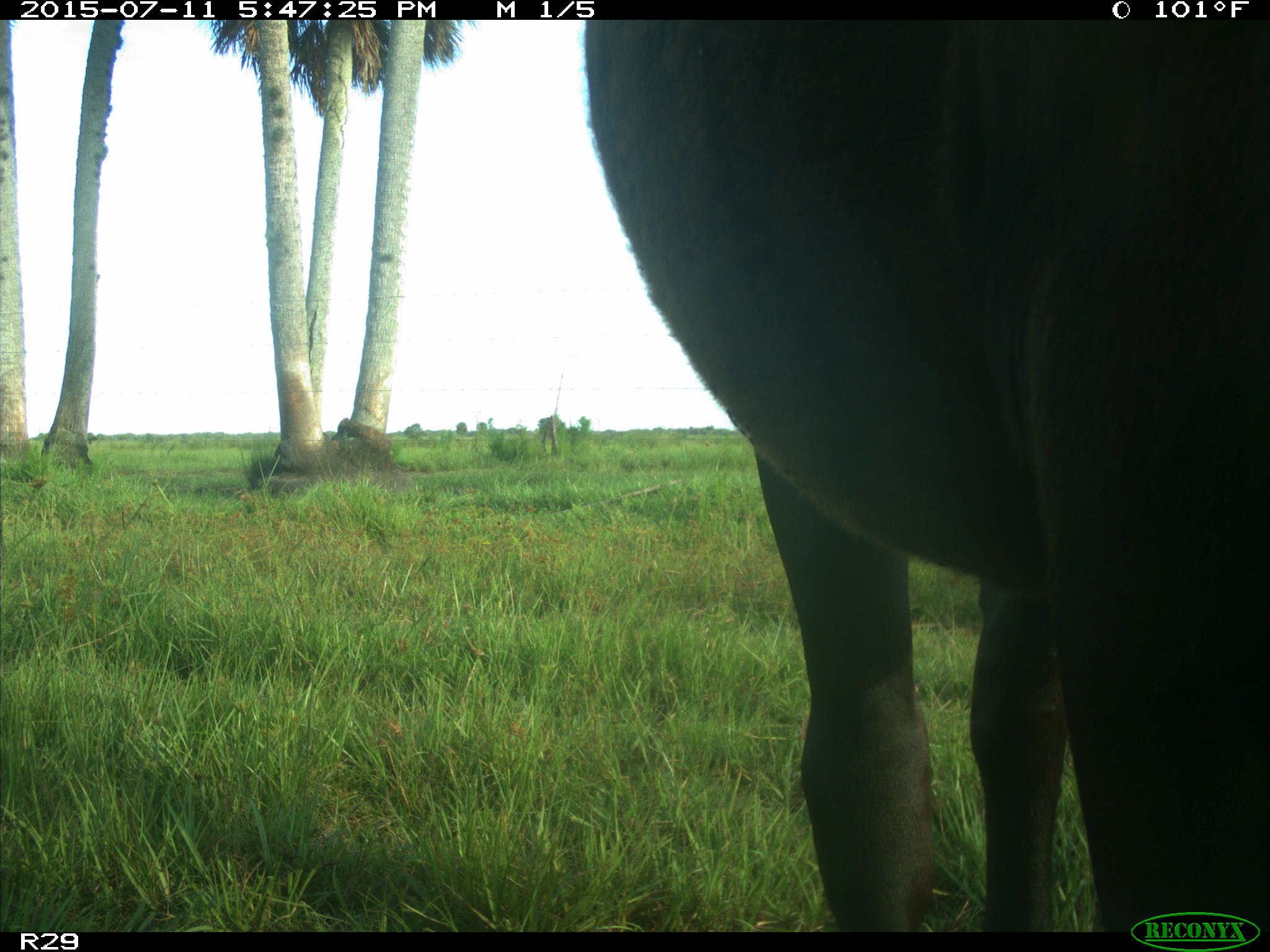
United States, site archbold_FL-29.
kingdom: Animalia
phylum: Chordata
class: Mammalia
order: Artiodactyla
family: Bovidae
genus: Bos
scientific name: Bos taurus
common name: domestic cow